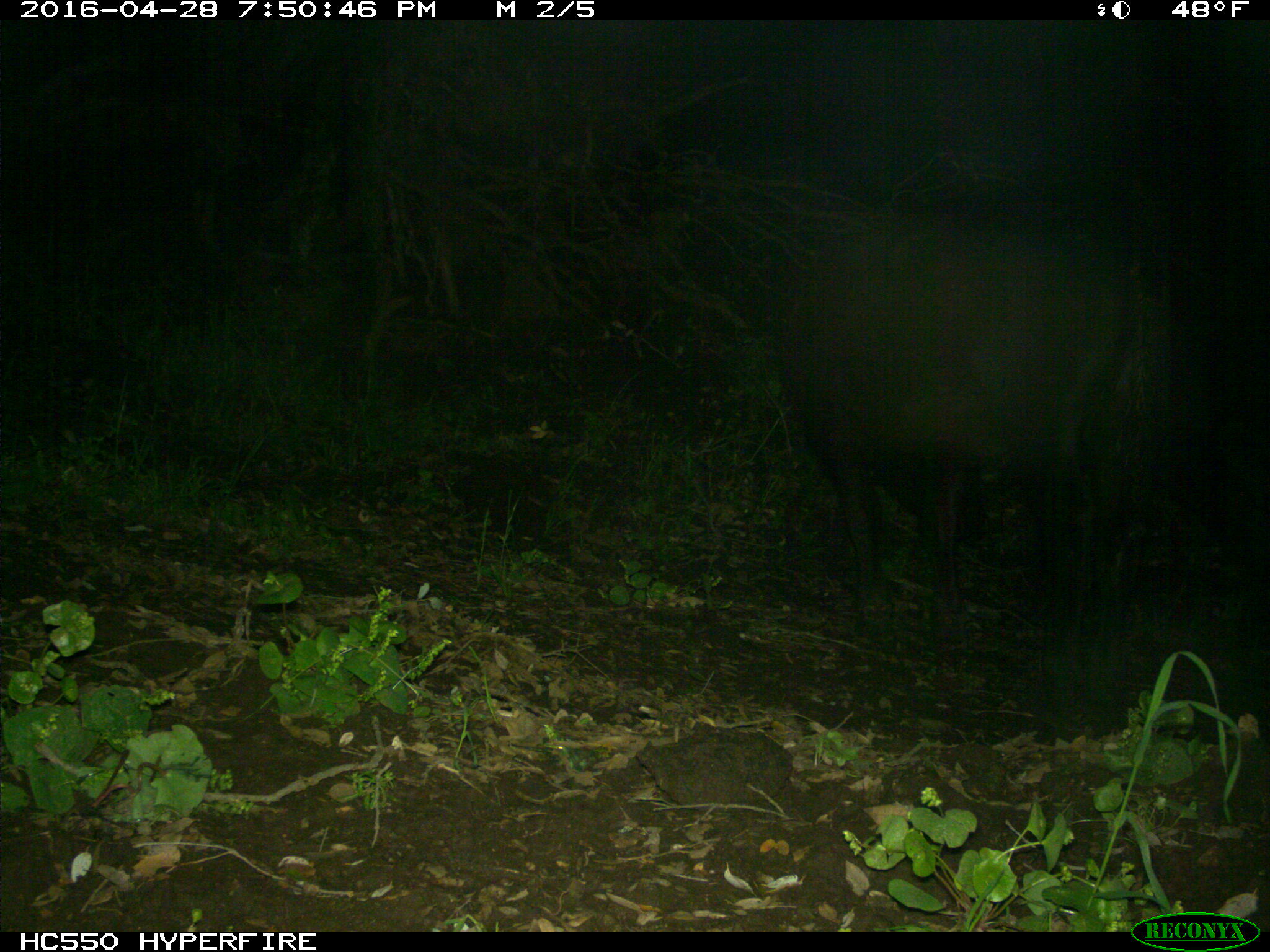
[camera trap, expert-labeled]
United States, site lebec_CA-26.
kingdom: Animalia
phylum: Chordata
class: Mammalia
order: Artiodactyla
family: Bovidae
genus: Bos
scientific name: Bos taurus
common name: domestic cow